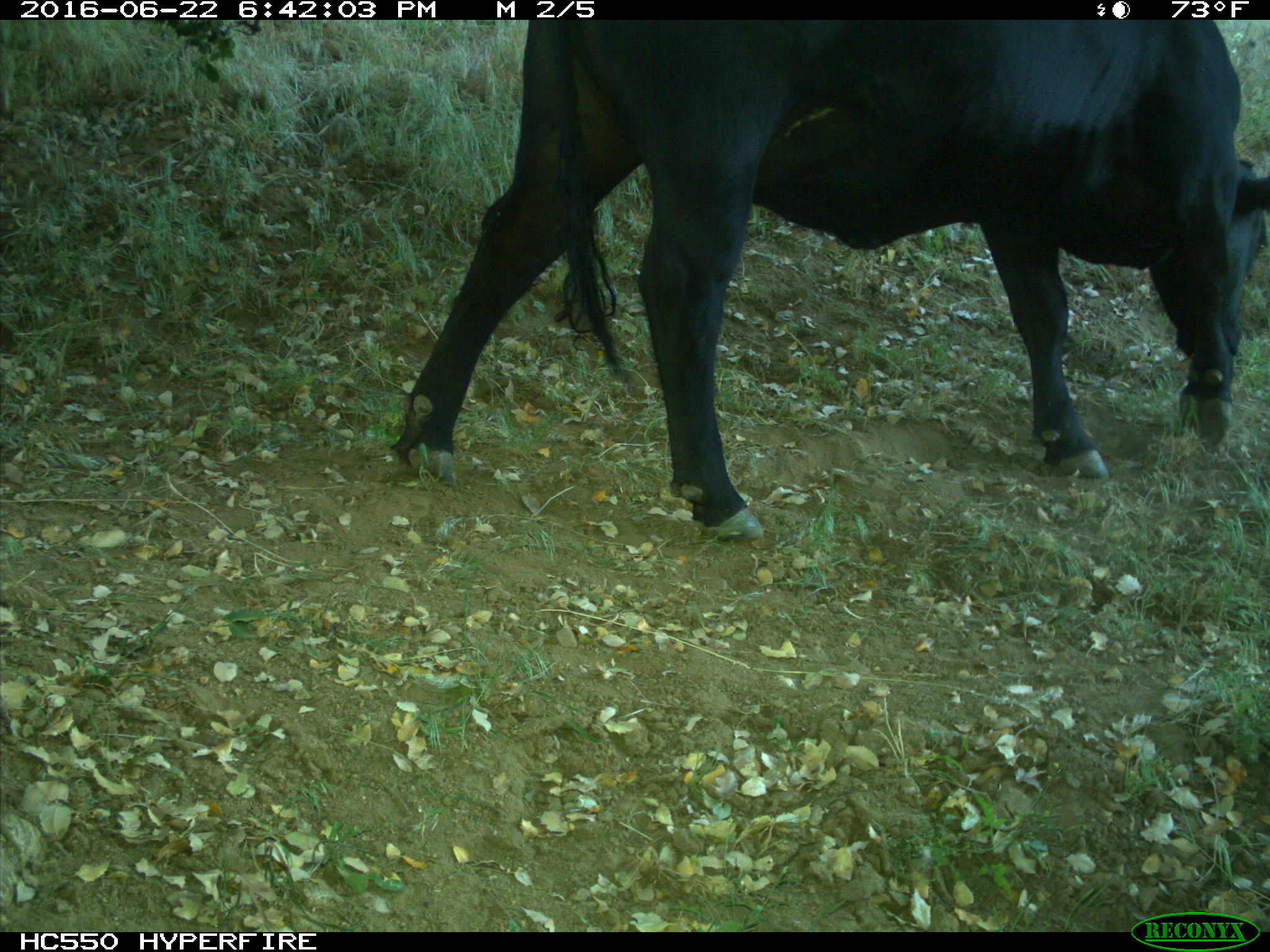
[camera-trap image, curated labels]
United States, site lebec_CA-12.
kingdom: Animalia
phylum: Chordata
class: Mammalia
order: Artiodactyla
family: Bovidae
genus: Bos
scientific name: Bos taurus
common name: domestic cow